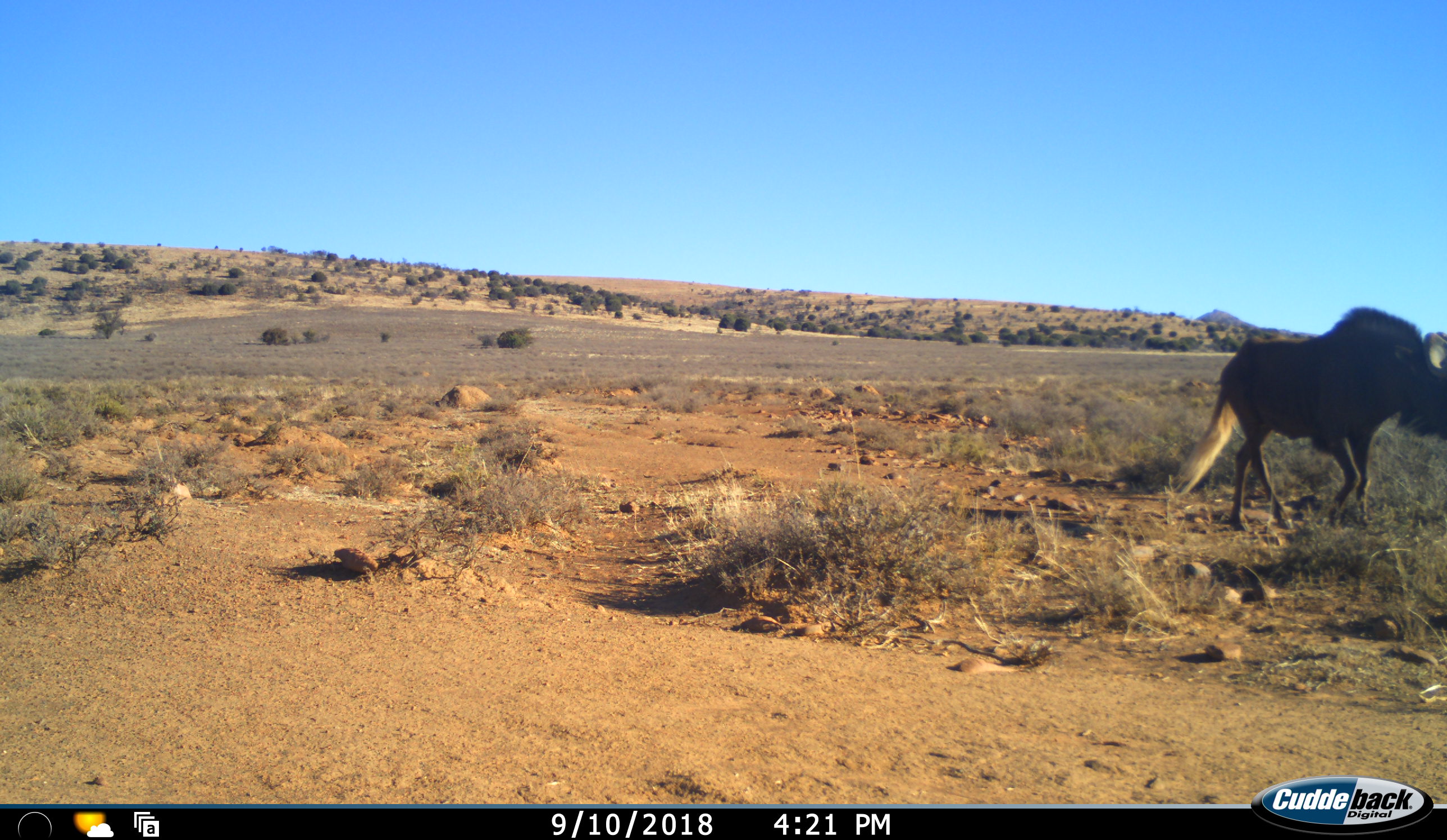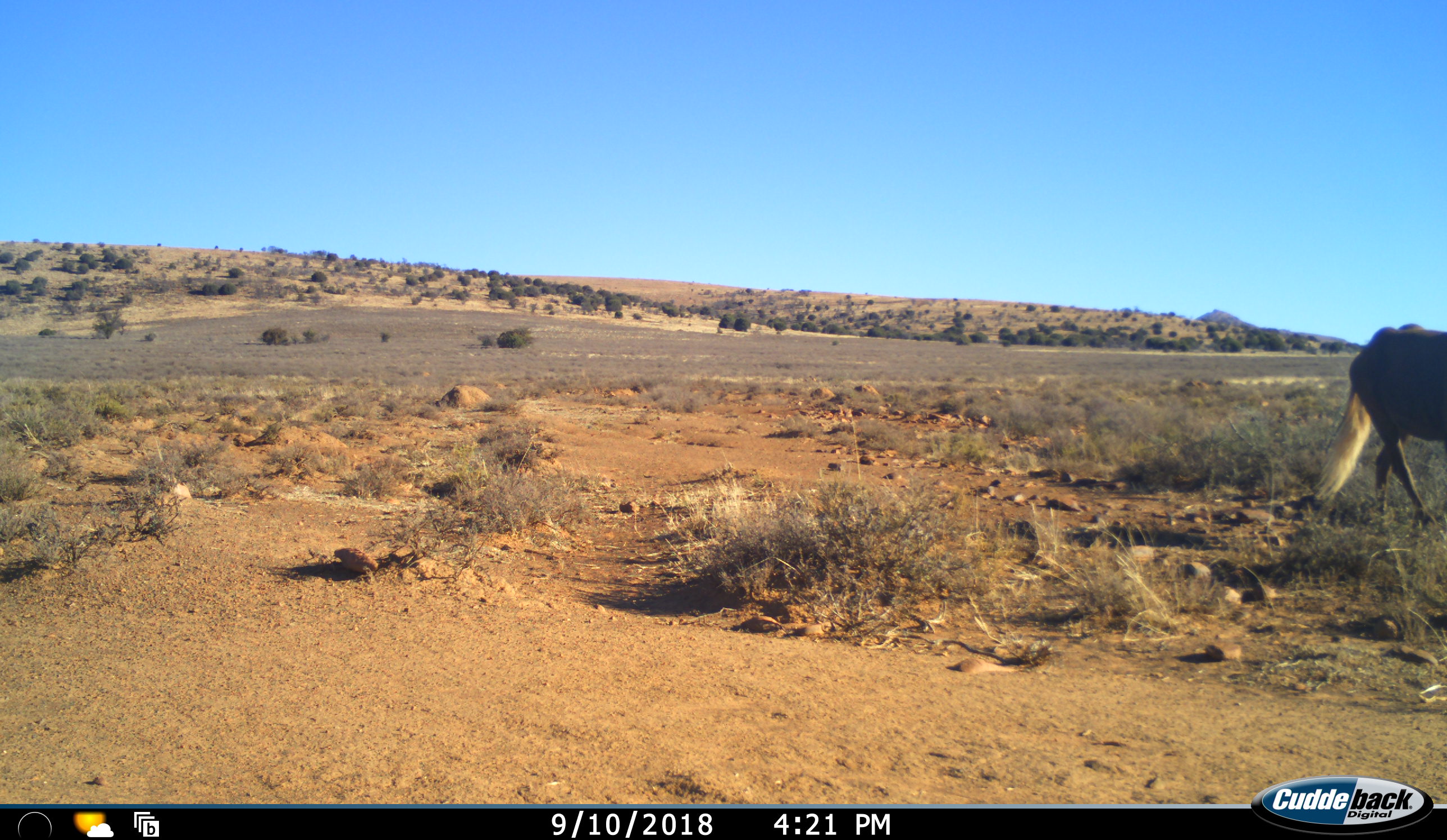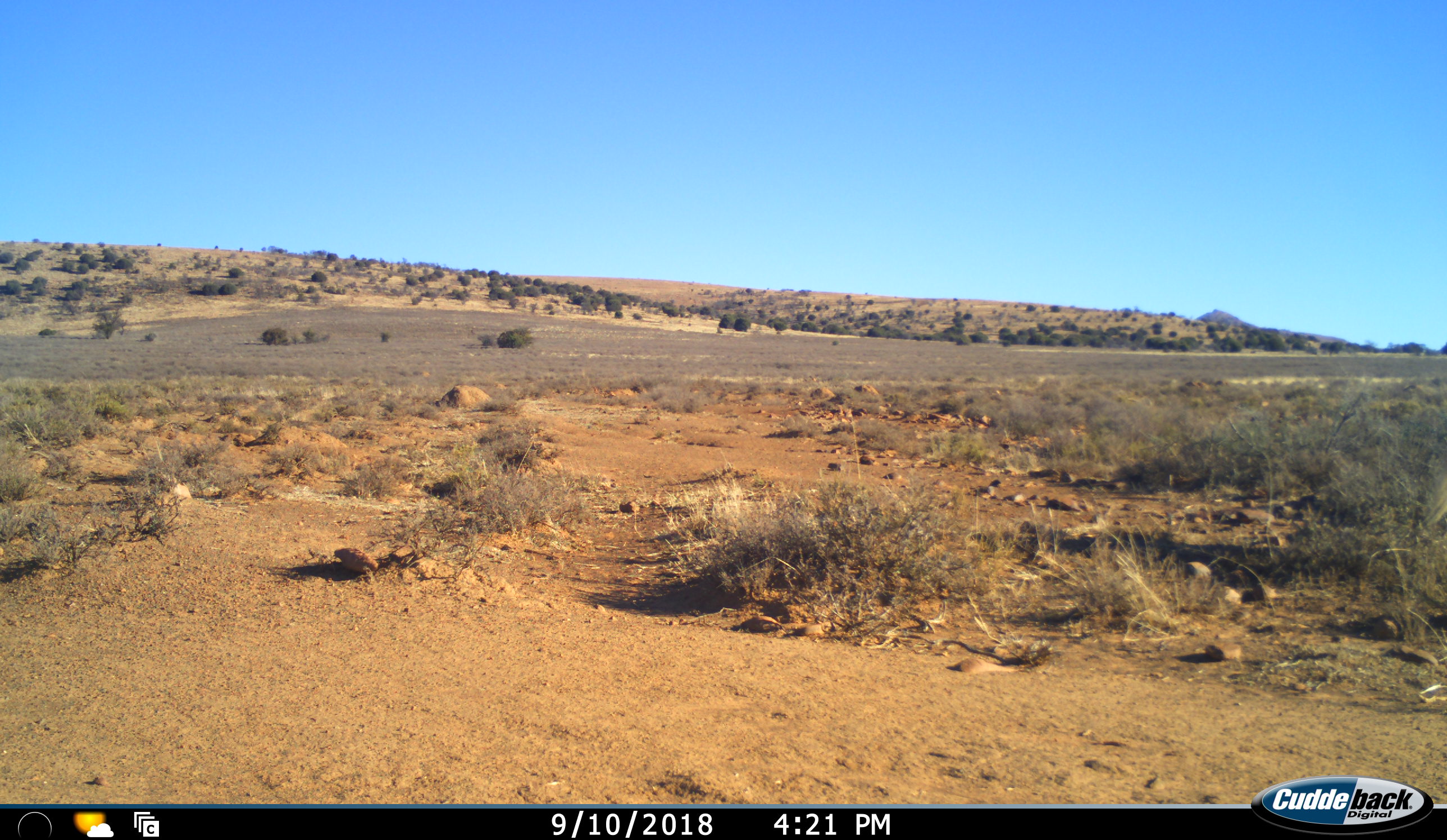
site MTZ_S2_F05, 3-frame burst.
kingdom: Animalia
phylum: Chordata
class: Mammalia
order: Artiodactyla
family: Bovidae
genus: Connochaetes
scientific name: Connochaetes gnou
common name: black wildebeest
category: wildebeestblack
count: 1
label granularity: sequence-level